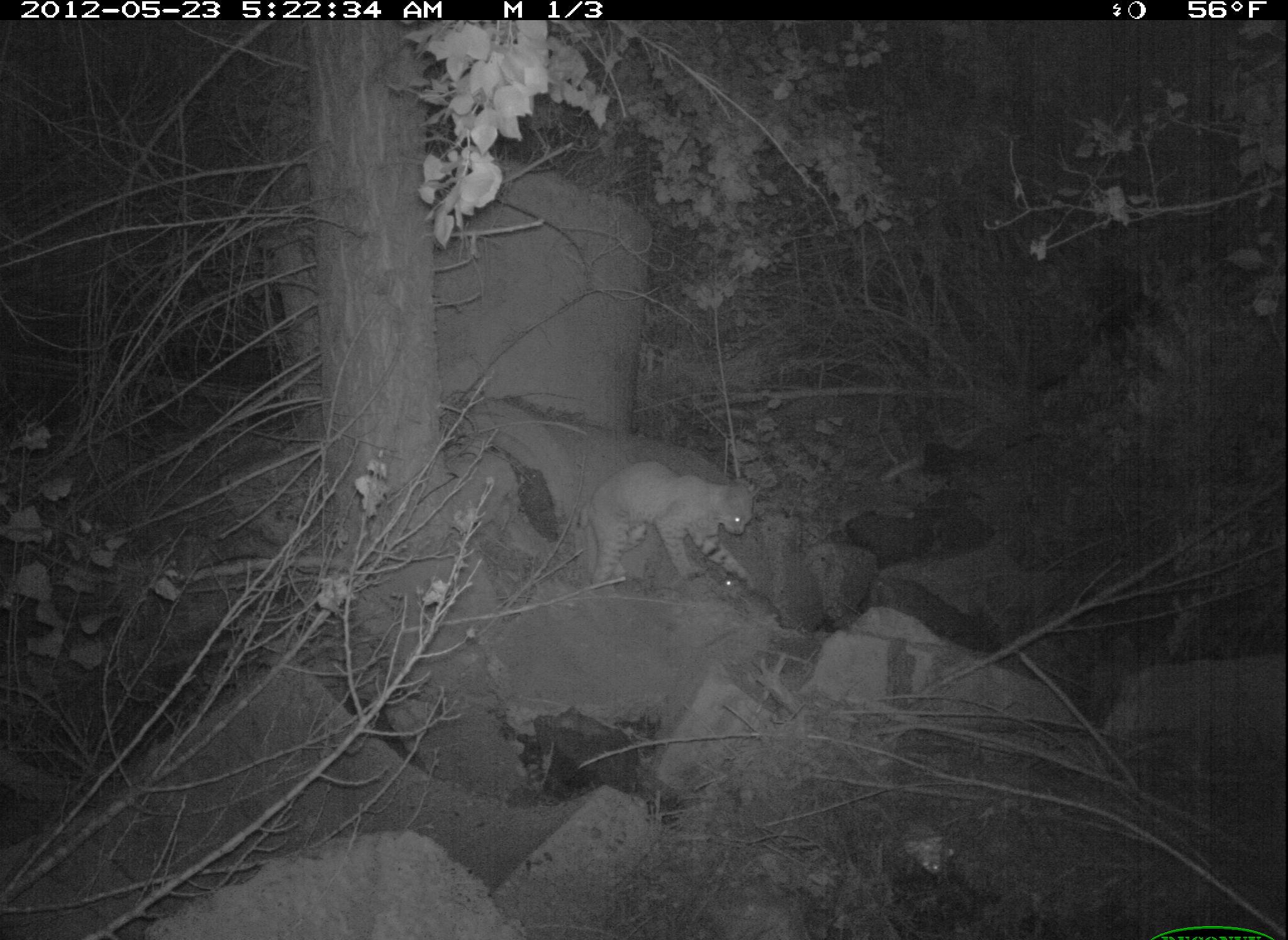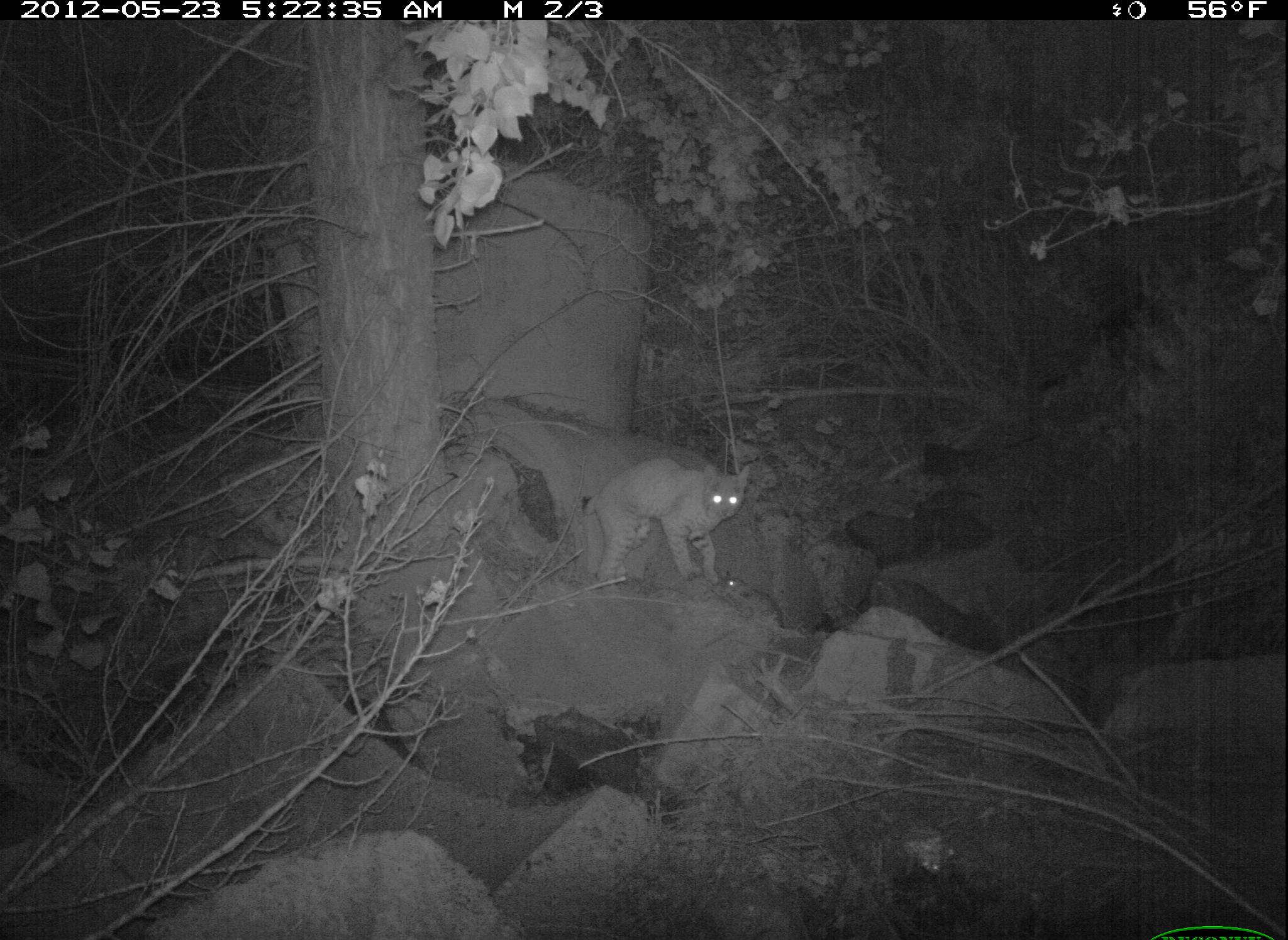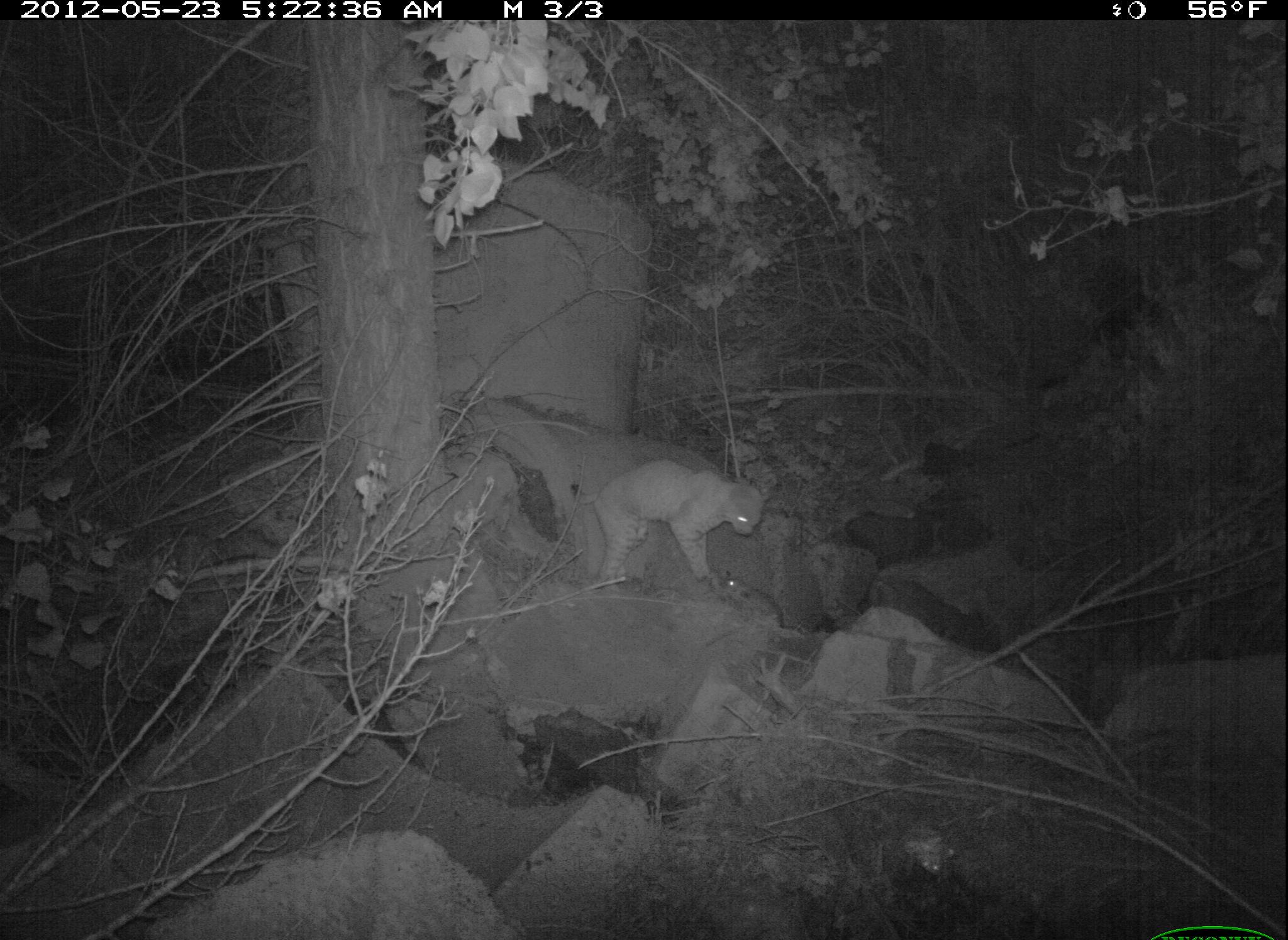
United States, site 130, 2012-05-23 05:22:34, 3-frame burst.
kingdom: Animalia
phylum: Chordata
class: Mammalia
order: Carnivora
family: Felidae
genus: Lynx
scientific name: Lynx rufus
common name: bobcat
Bobcat (Lynx rufus).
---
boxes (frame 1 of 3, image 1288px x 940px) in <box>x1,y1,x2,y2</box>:
bobcat: <box>573,457,762,593</box>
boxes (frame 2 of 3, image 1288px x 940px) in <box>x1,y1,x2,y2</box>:
bobcat: <box>580,451,755,593</box>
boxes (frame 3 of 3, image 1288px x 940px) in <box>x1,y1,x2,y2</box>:
bobcat: <box>581,457,781,604</box>